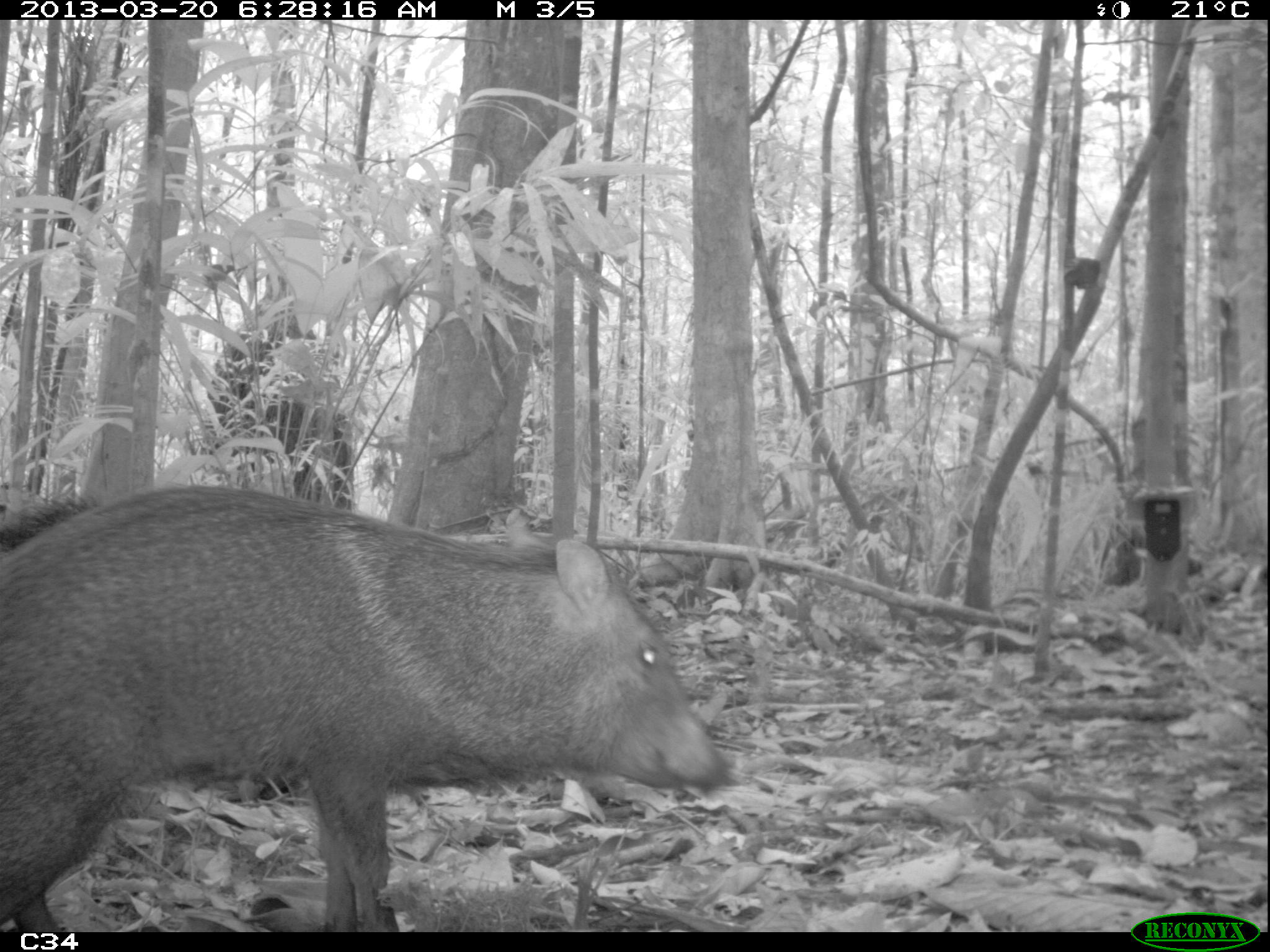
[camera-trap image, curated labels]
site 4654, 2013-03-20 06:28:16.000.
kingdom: Animalia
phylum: Chordata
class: Mammalia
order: Artiodactyla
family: Tayassuidae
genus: Pecari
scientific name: Pecari tajacu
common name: collared peccary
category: tayassu tajacu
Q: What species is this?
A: Tayassu tajacu (collared peccary) (Pecari tajacu).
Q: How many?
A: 2.